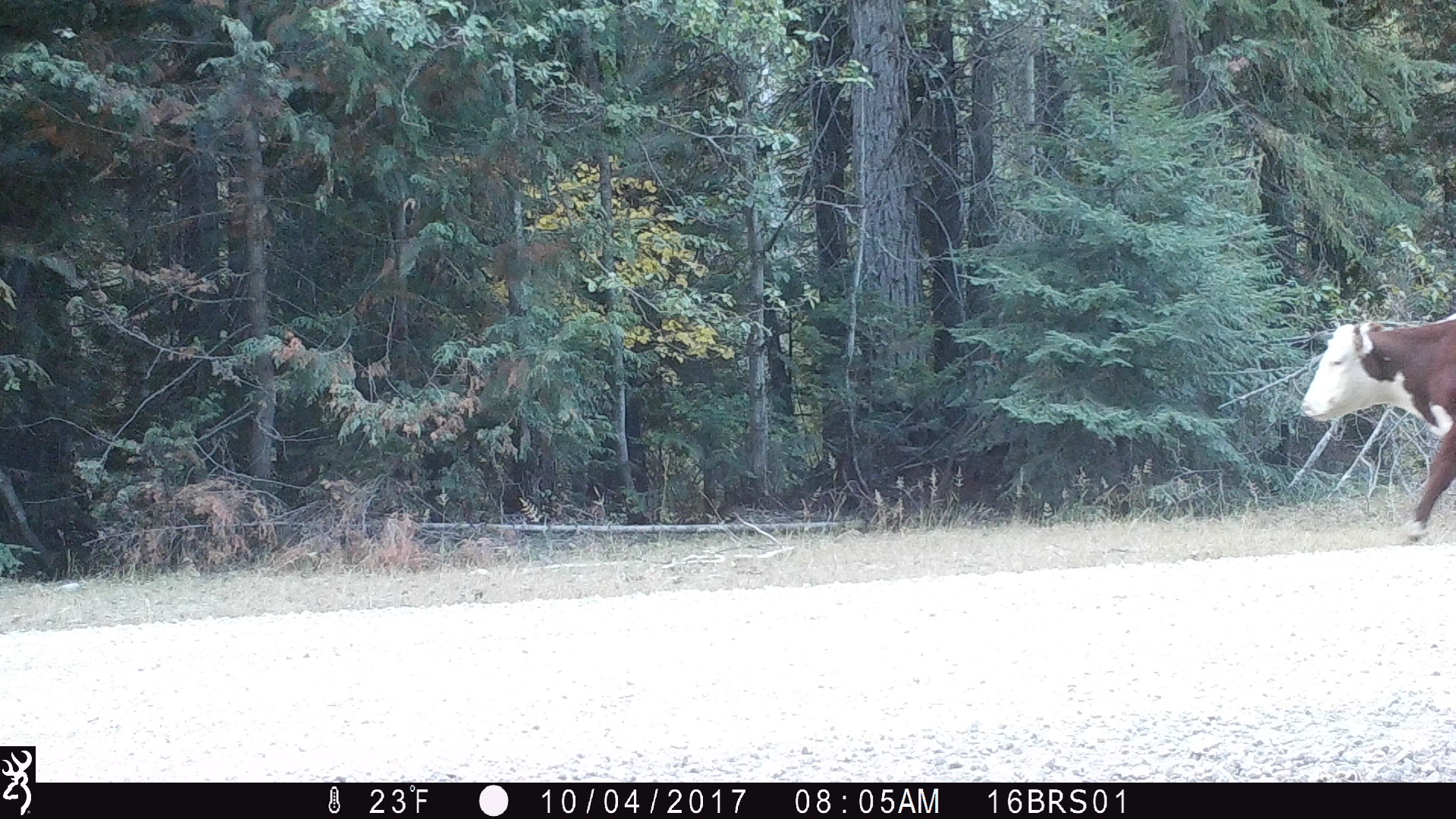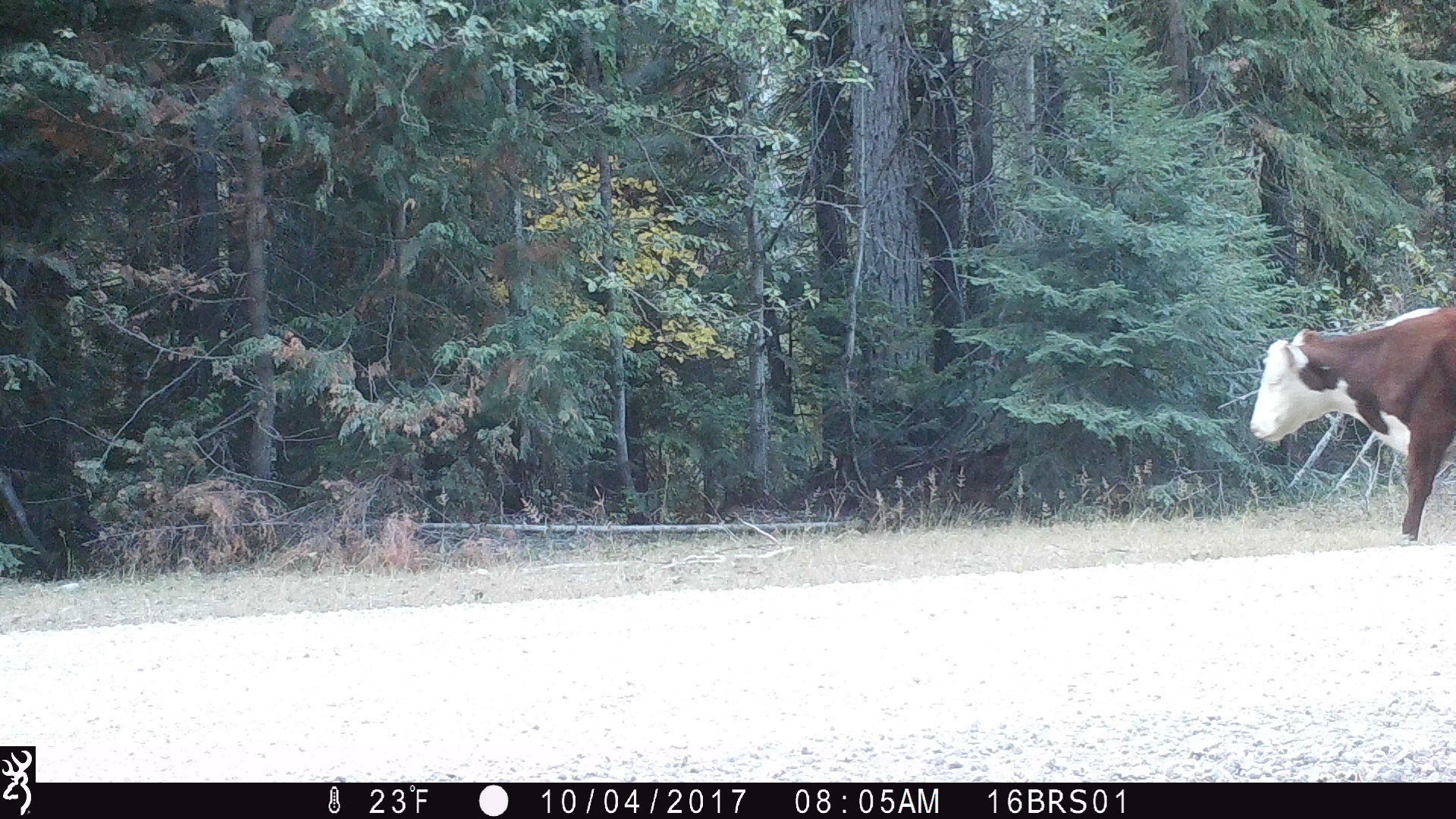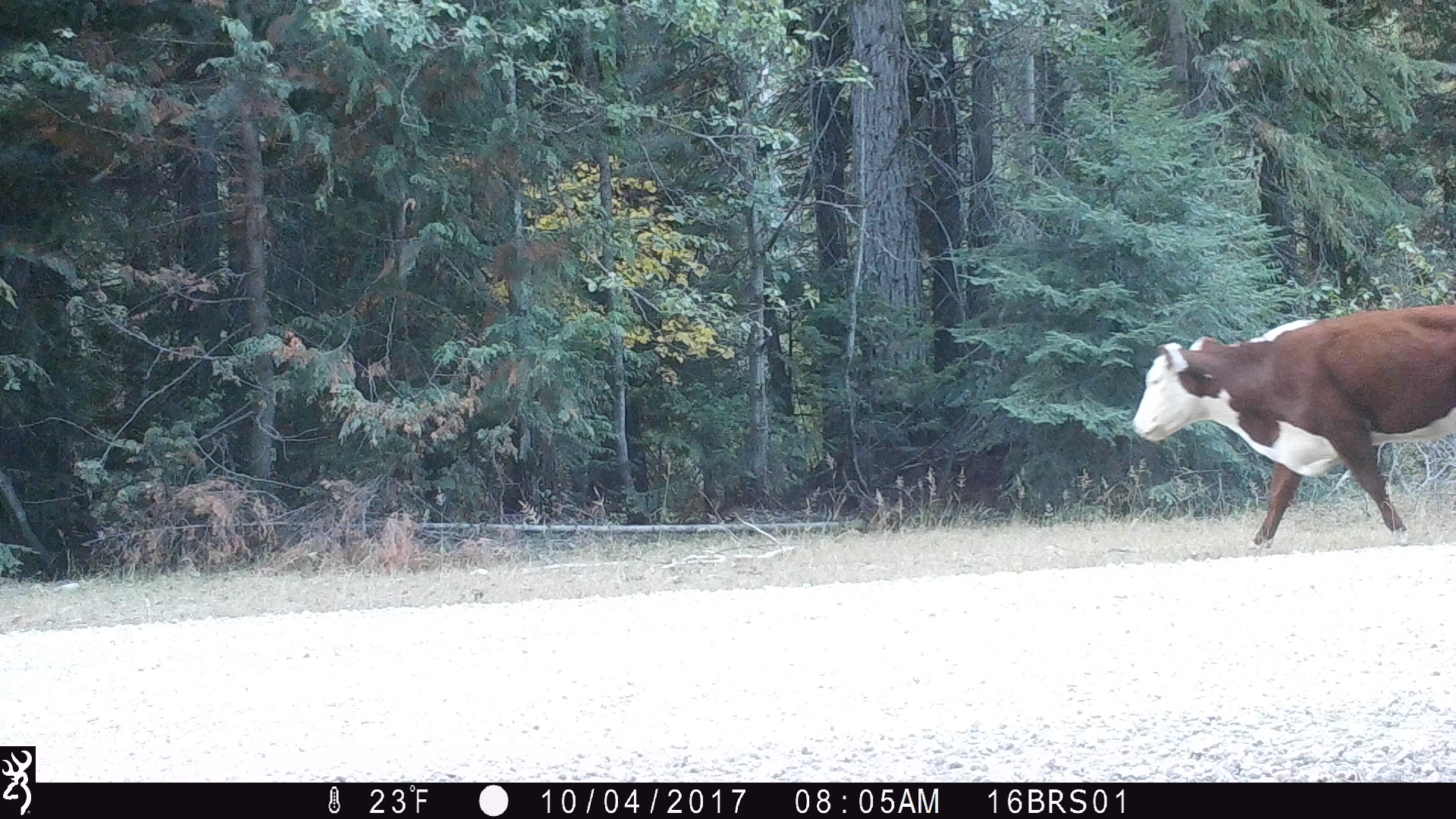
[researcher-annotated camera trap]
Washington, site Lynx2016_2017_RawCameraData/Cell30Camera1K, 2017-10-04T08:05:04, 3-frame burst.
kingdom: Animalia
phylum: Chordata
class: Mammalia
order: Artiodactyla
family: Bovidae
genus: Bos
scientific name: Bos taurus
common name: domestic cattle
Domestic cattle (Bos taurus). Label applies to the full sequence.